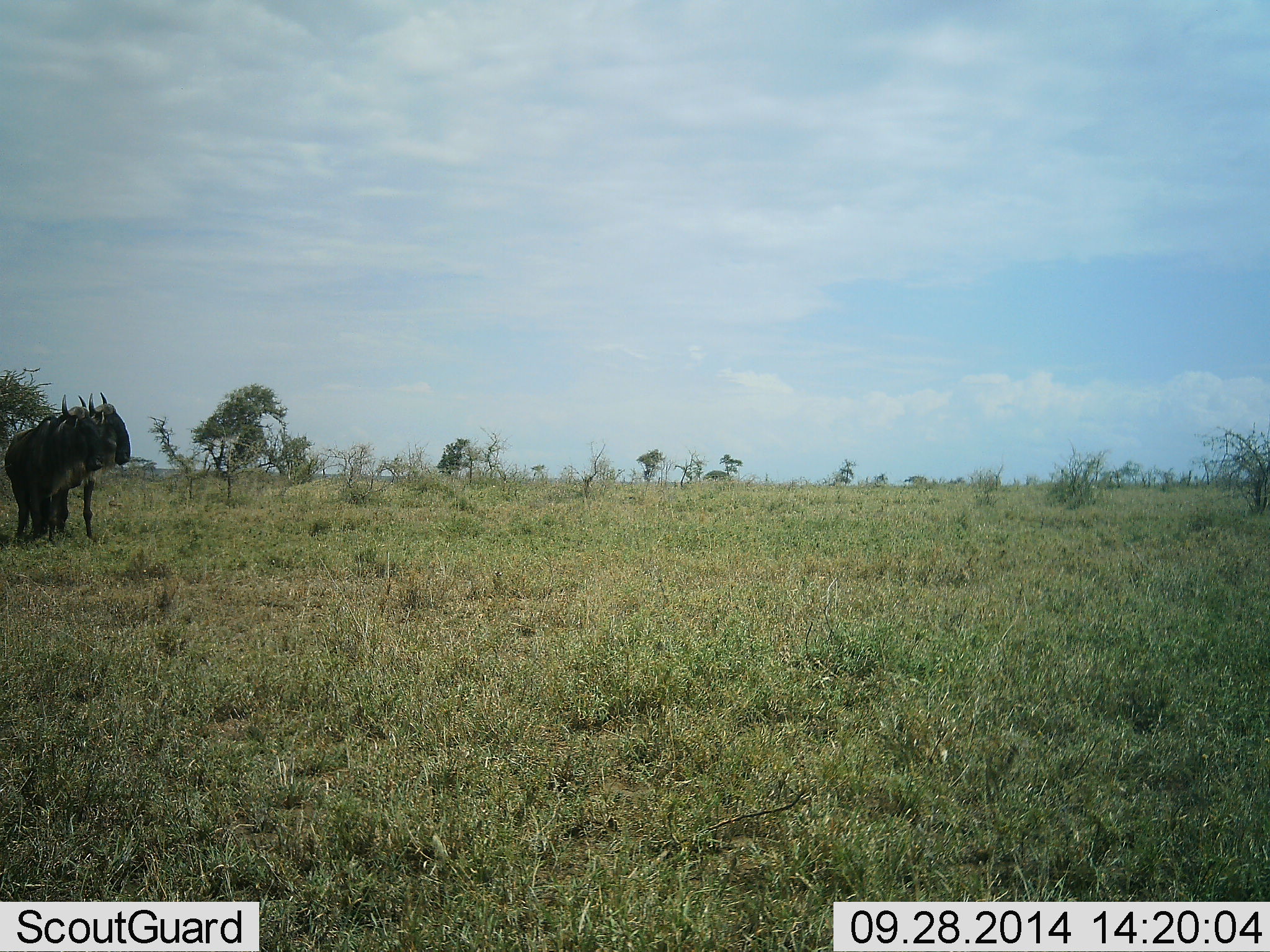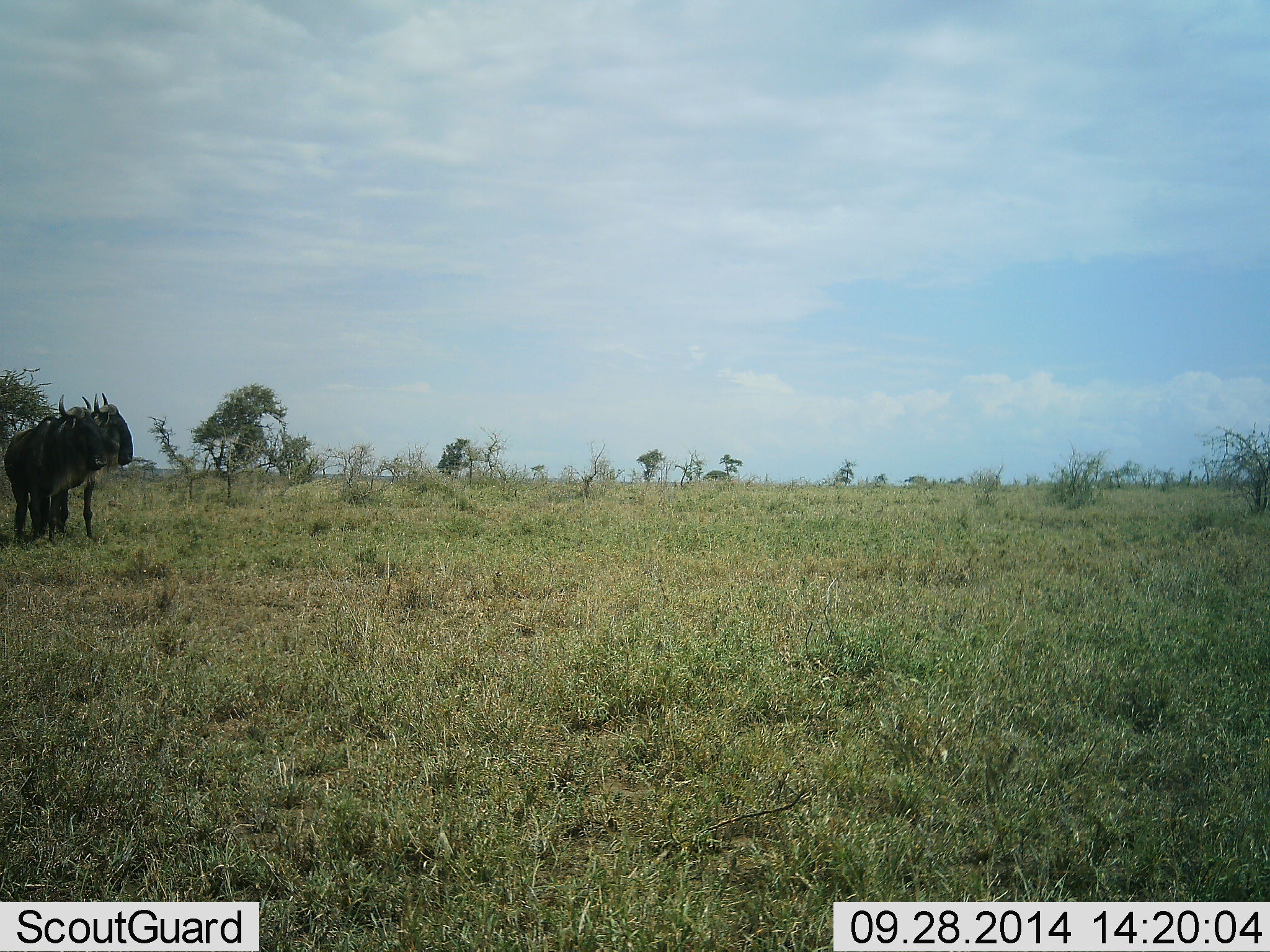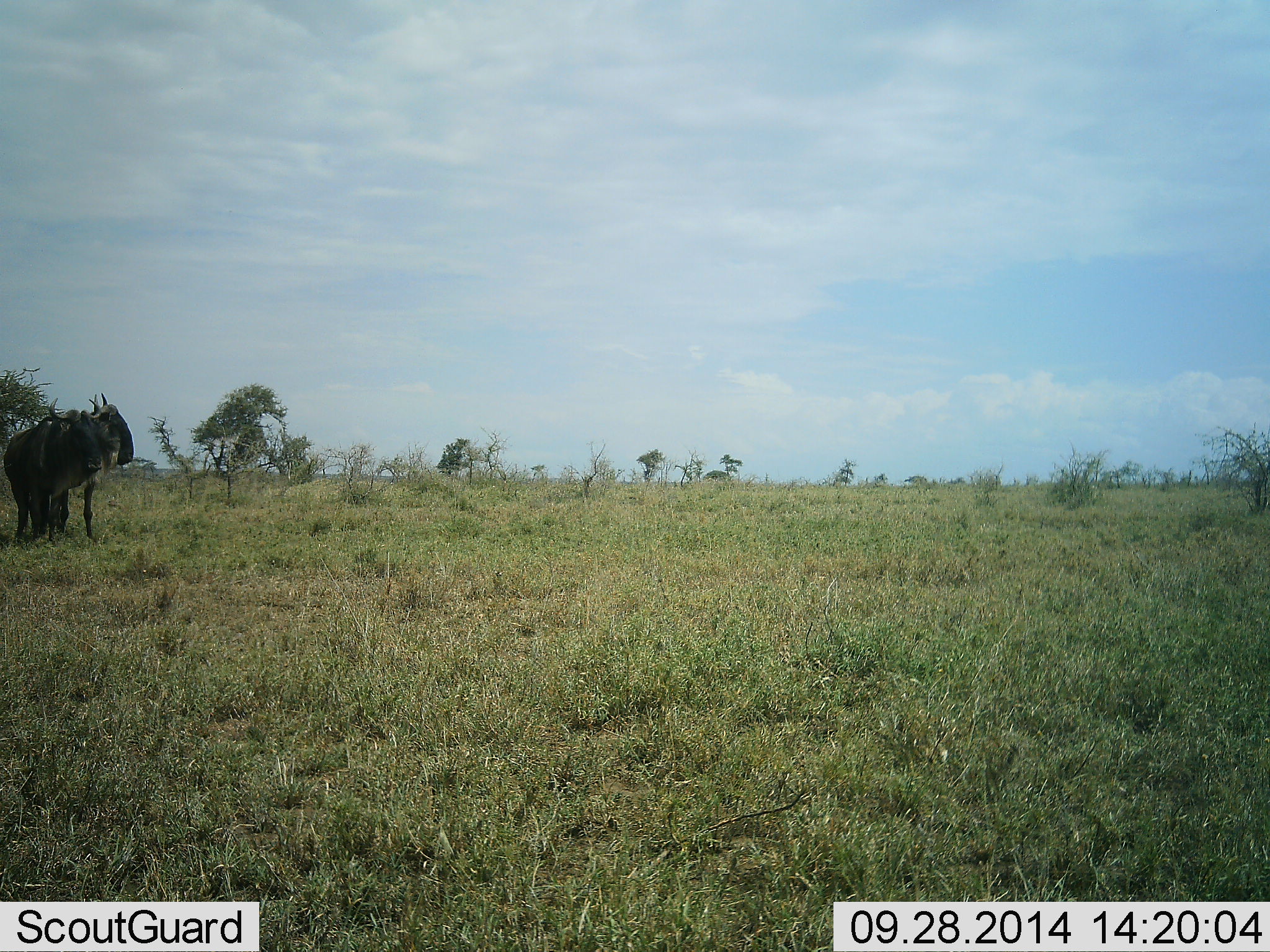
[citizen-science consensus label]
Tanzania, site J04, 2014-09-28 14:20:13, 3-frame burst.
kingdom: Animalia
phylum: Chordata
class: Mammalia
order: Artiodactyla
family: Bovidae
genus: Connochaetes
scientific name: Connochaetes taurinus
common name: blue wildebeest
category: wildebeest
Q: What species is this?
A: Wildebeest (blue wildebeest) (Connochaetes taurinus).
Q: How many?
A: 2.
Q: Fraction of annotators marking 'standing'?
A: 80%.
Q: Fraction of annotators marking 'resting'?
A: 0%.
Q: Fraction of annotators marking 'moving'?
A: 0%.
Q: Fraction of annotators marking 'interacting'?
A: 20%.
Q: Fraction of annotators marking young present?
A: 0%.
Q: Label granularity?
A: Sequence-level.